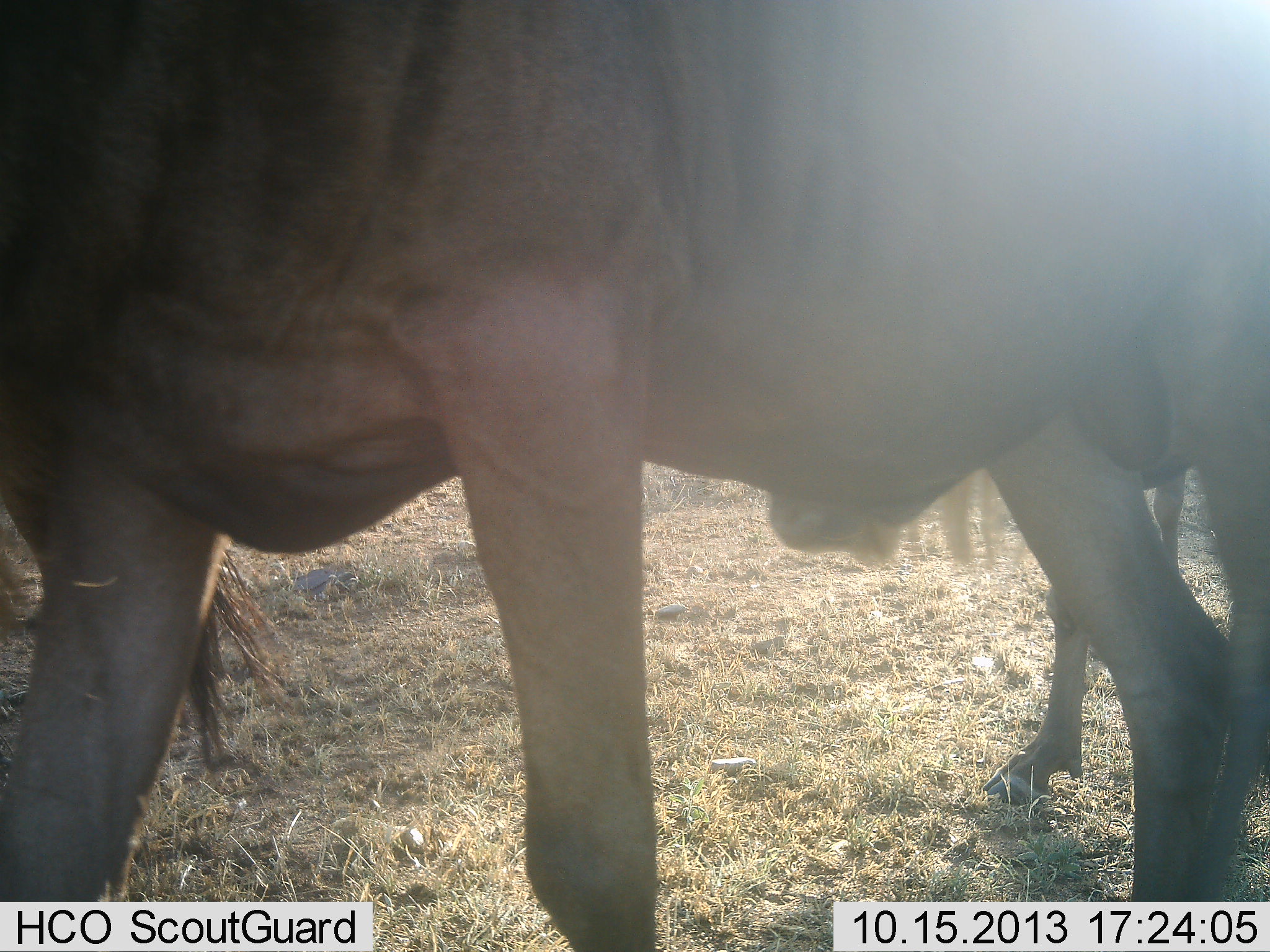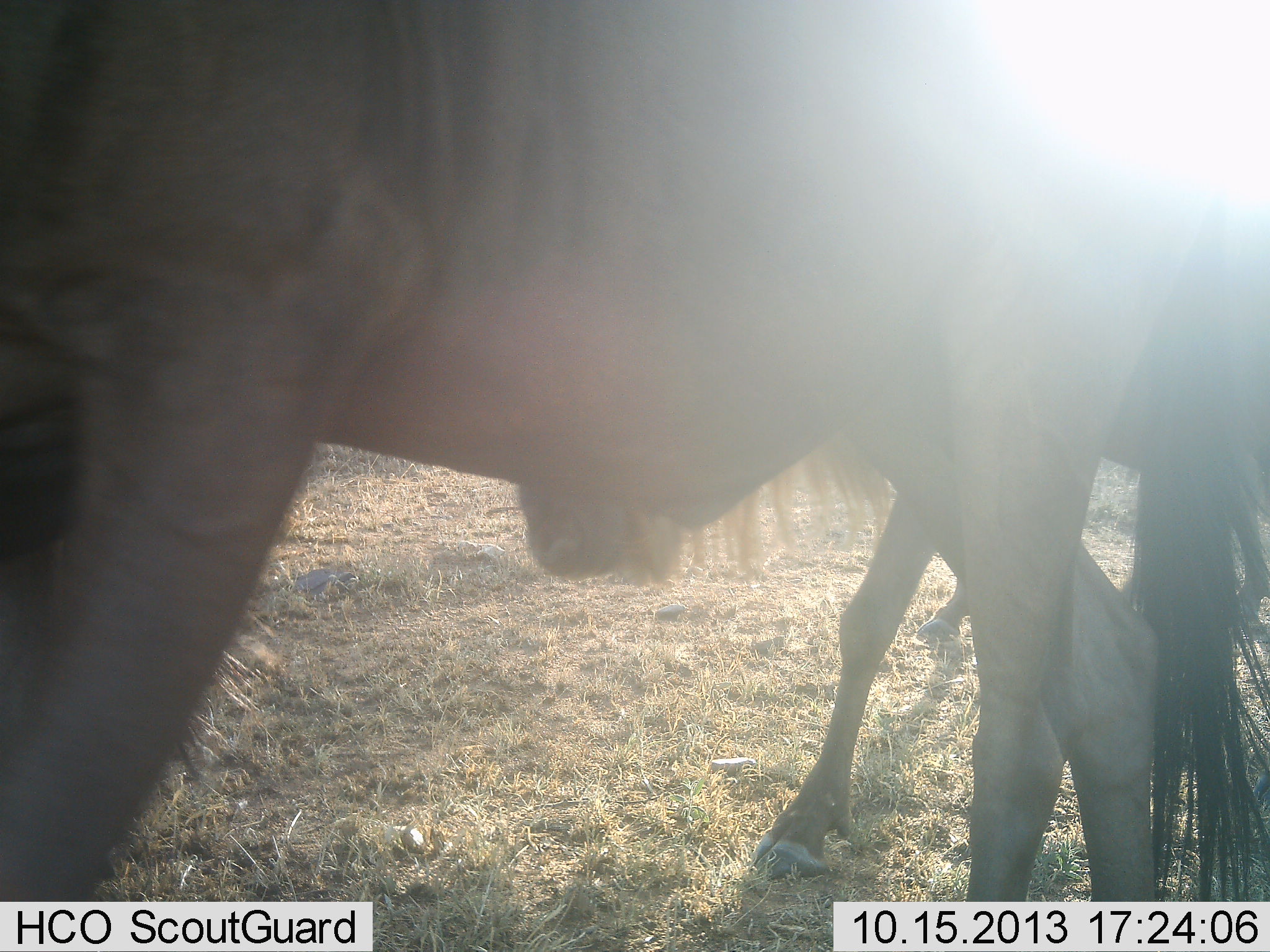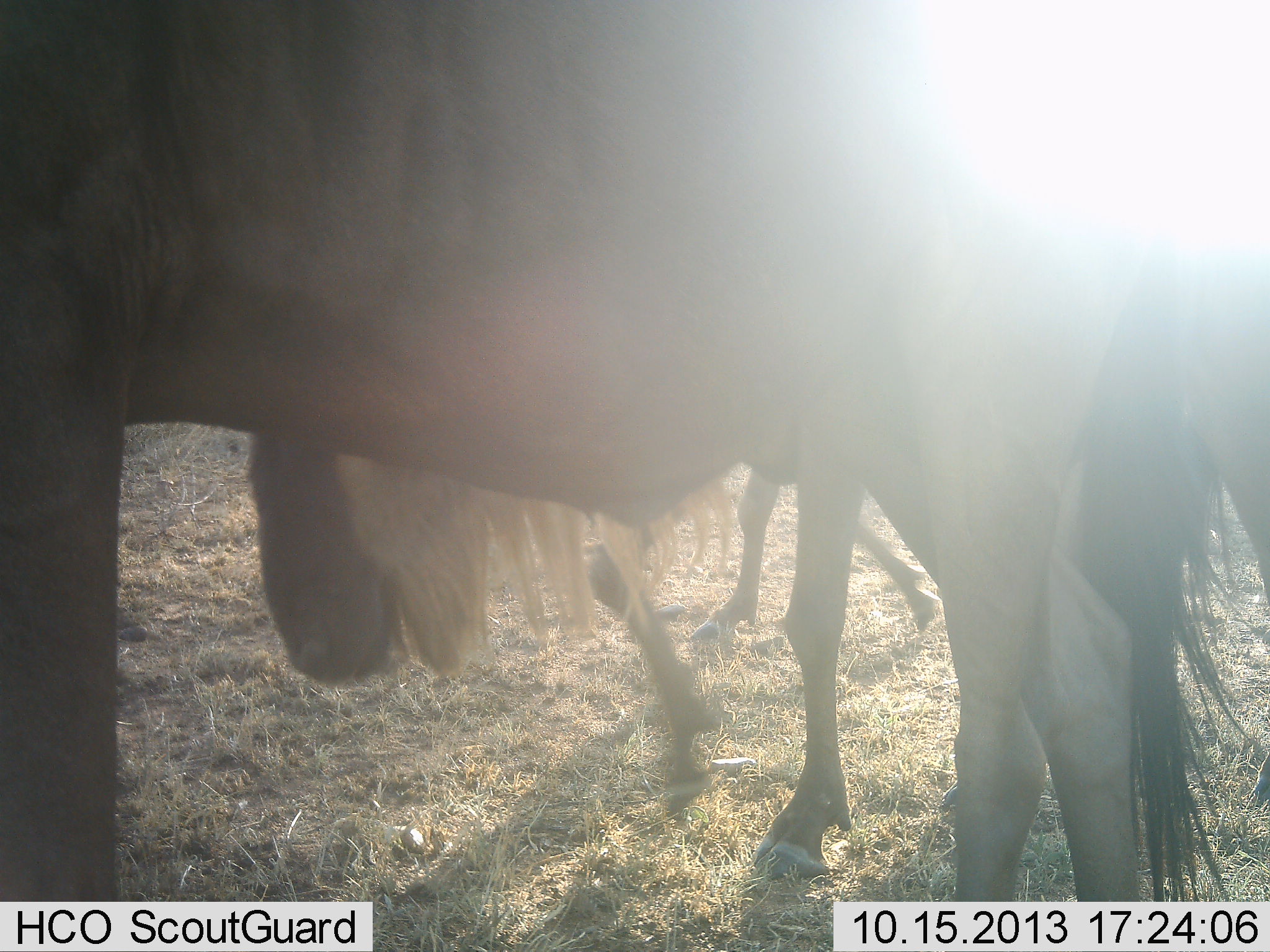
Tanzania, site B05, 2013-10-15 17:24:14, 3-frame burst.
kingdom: Animalia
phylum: Chordata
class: Mammalia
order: Artiodactyla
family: Bovidae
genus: Connochaetes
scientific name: Connochaetes taurinus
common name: blue wildebeest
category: wildebeest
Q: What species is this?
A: Wildebeest (blue wildebeest) (Connochaetes taurinus).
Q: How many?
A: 3.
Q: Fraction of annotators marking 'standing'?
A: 16%.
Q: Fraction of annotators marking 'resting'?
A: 0%.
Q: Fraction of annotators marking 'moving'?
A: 84%.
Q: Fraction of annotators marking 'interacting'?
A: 0%.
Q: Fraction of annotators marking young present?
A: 24%.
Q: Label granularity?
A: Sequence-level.